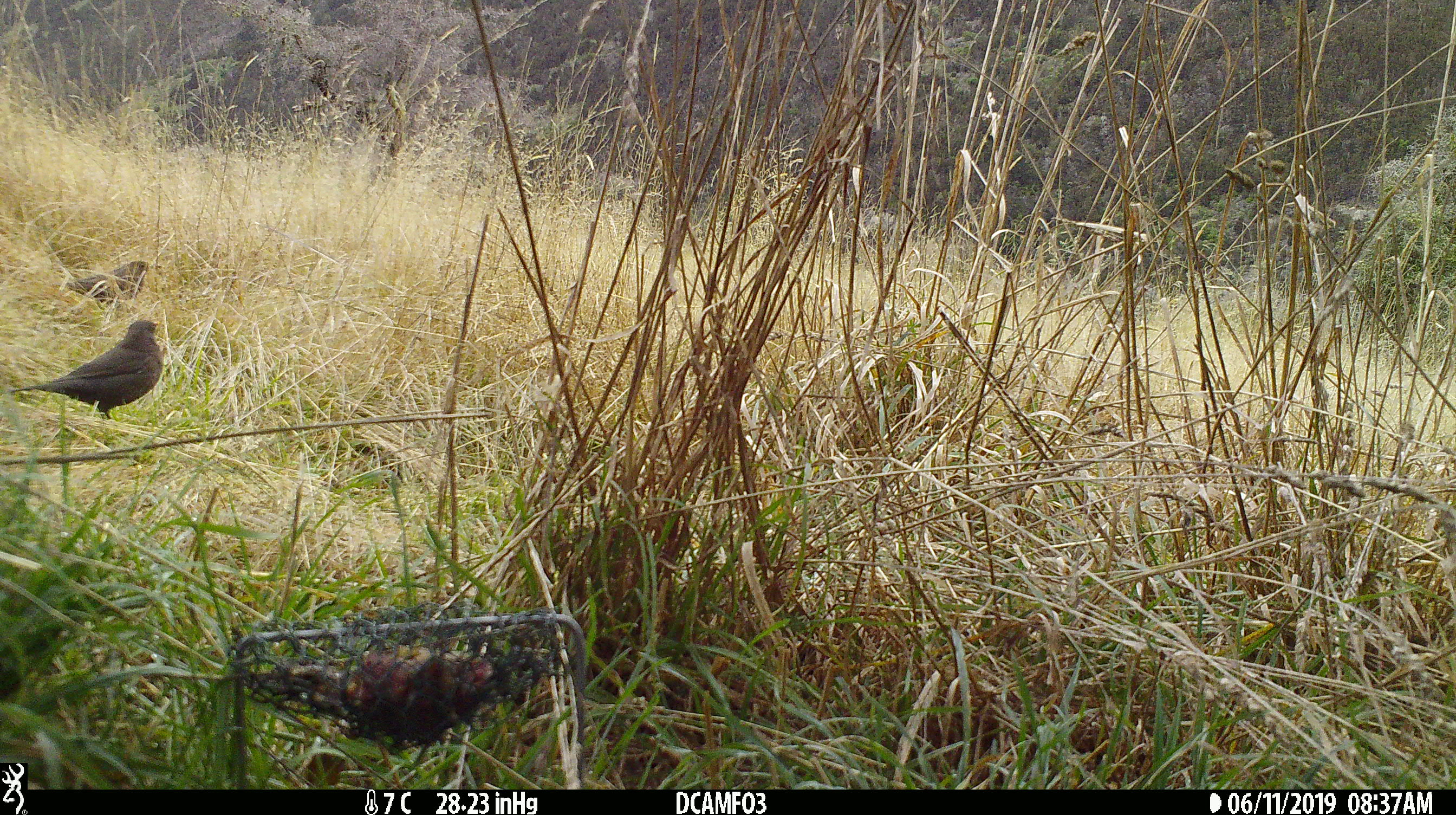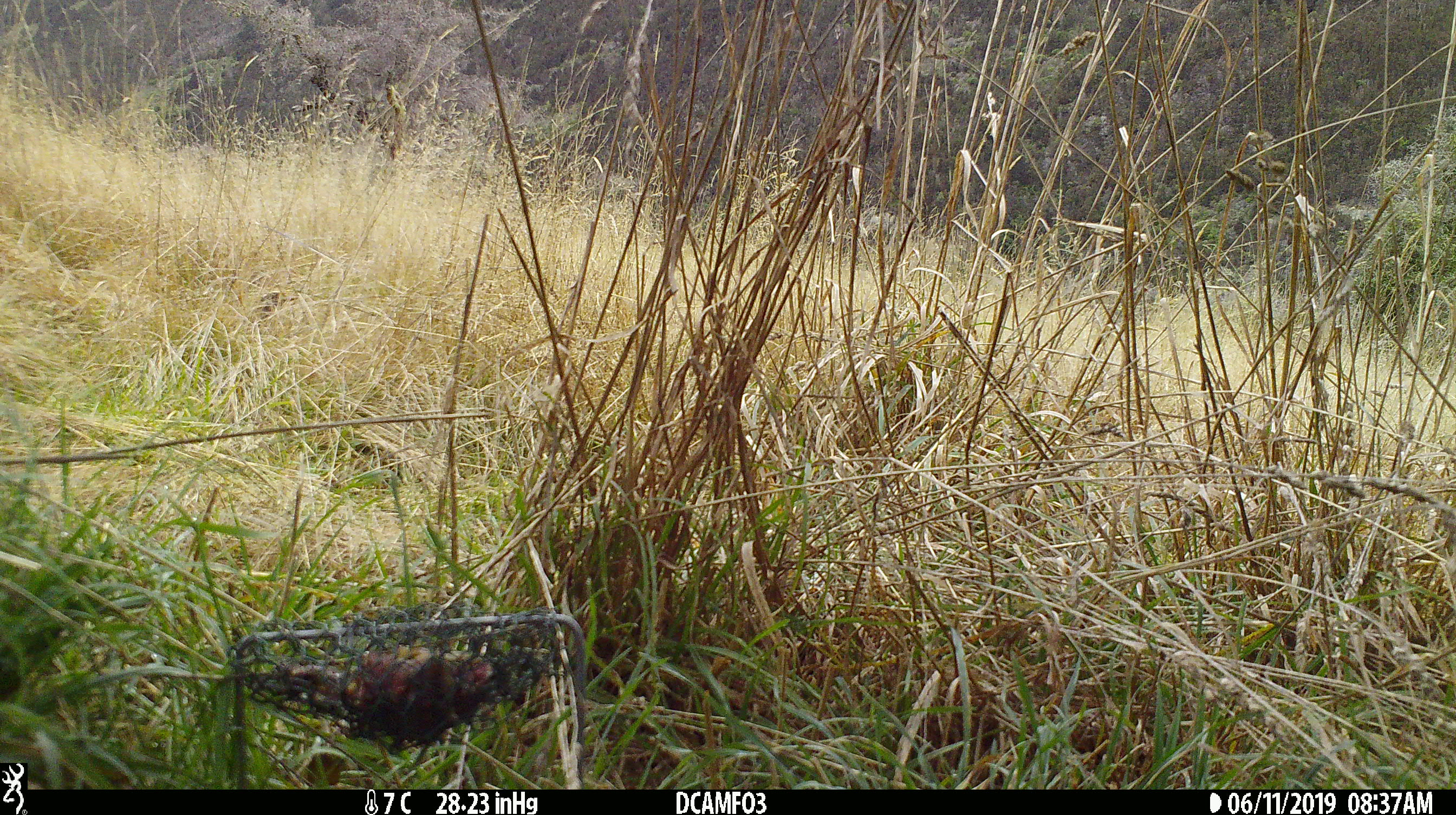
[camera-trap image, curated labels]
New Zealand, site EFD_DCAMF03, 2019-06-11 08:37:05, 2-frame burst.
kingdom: Animalia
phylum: Chordata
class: Aves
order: Passeriformes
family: Turdidae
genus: Turdus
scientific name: Turdus merula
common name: eurasian blackbird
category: blackbird